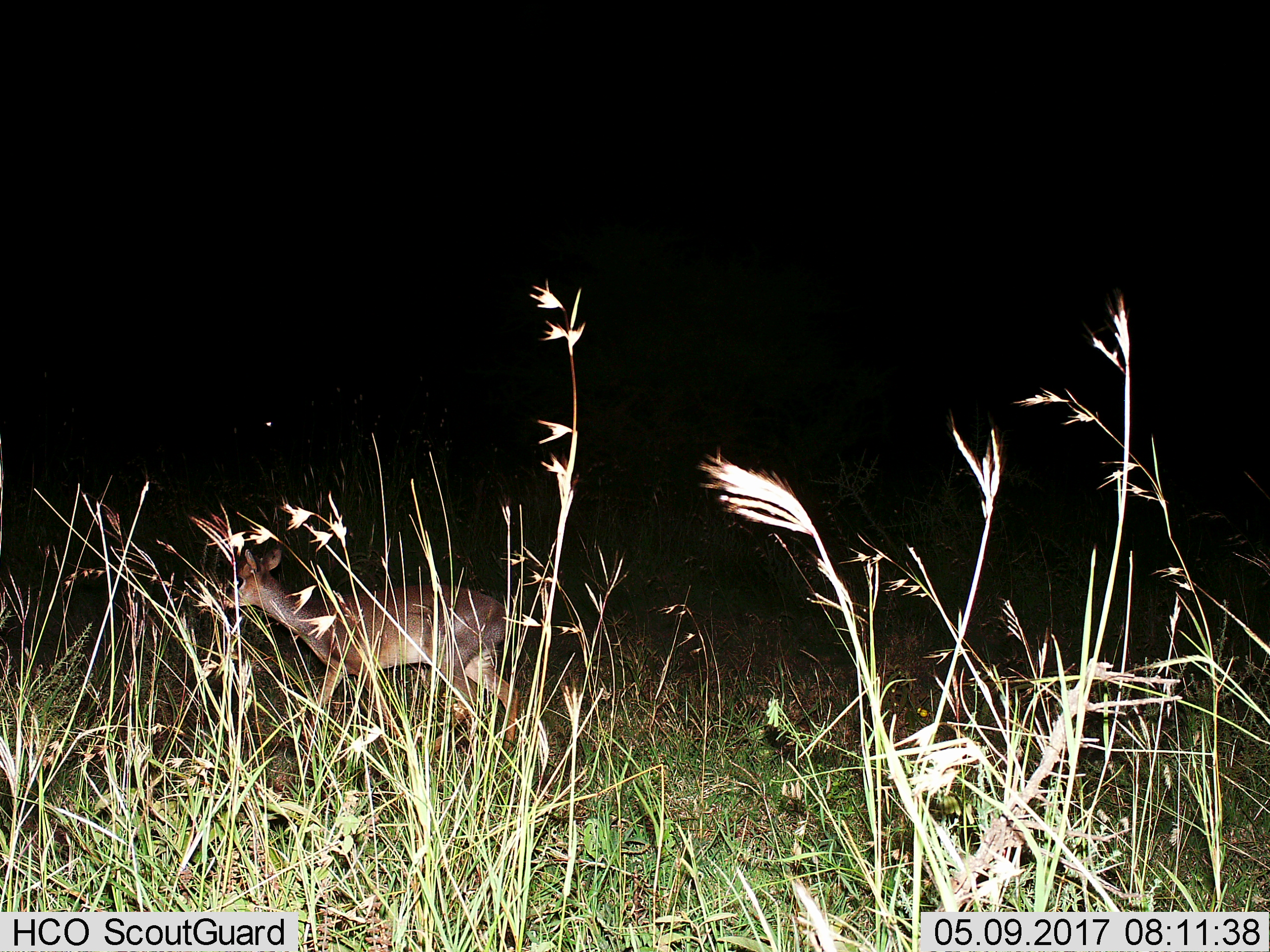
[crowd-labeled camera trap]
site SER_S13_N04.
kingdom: Animalia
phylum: Chordata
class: Mammalia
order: Artiodactyla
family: Bovidae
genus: Madoqua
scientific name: Madoqua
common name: dik-dik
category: dikdik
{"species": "dikdik (dik-dik) (Madoqua)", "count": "1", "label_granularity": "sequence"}